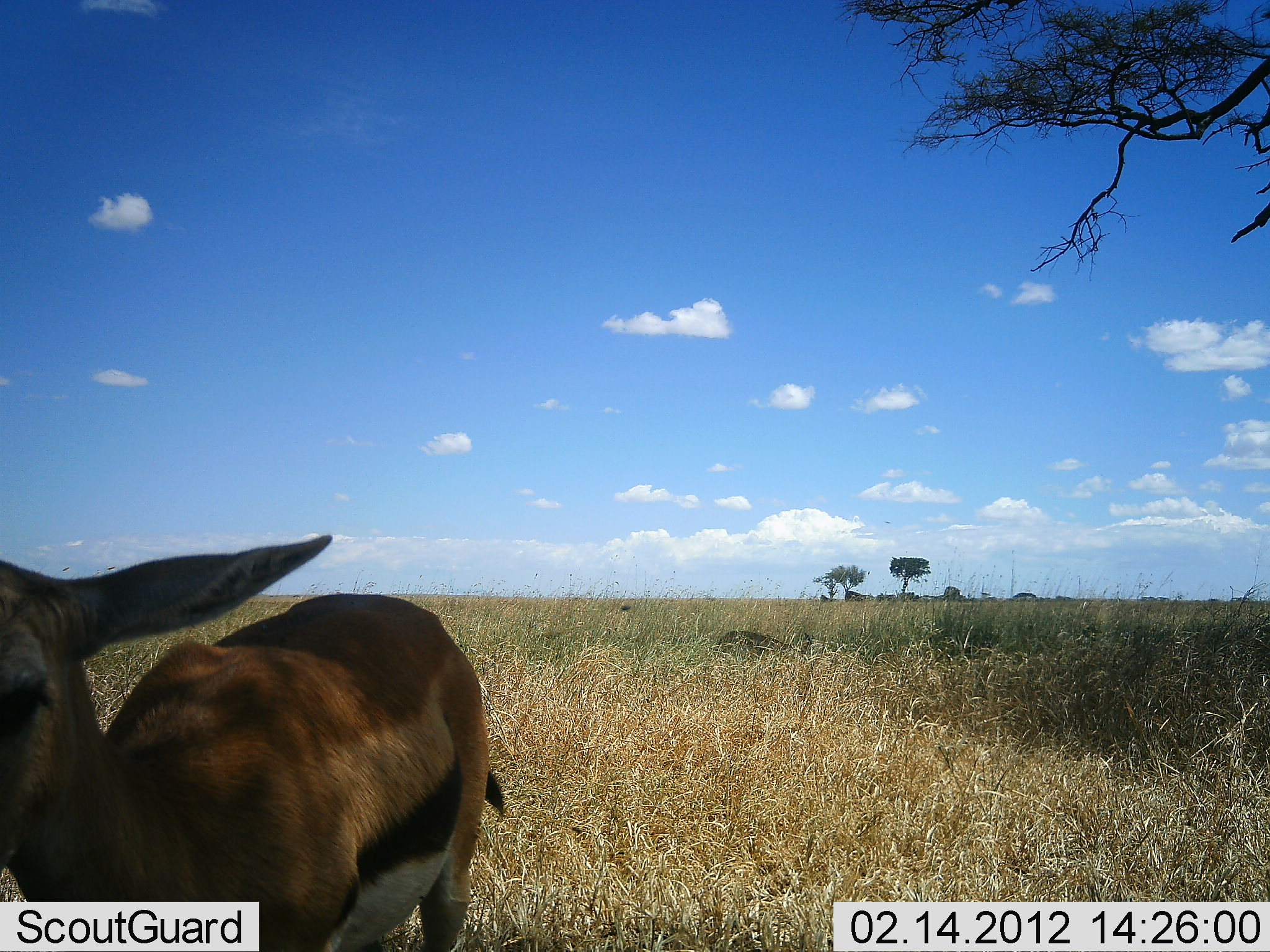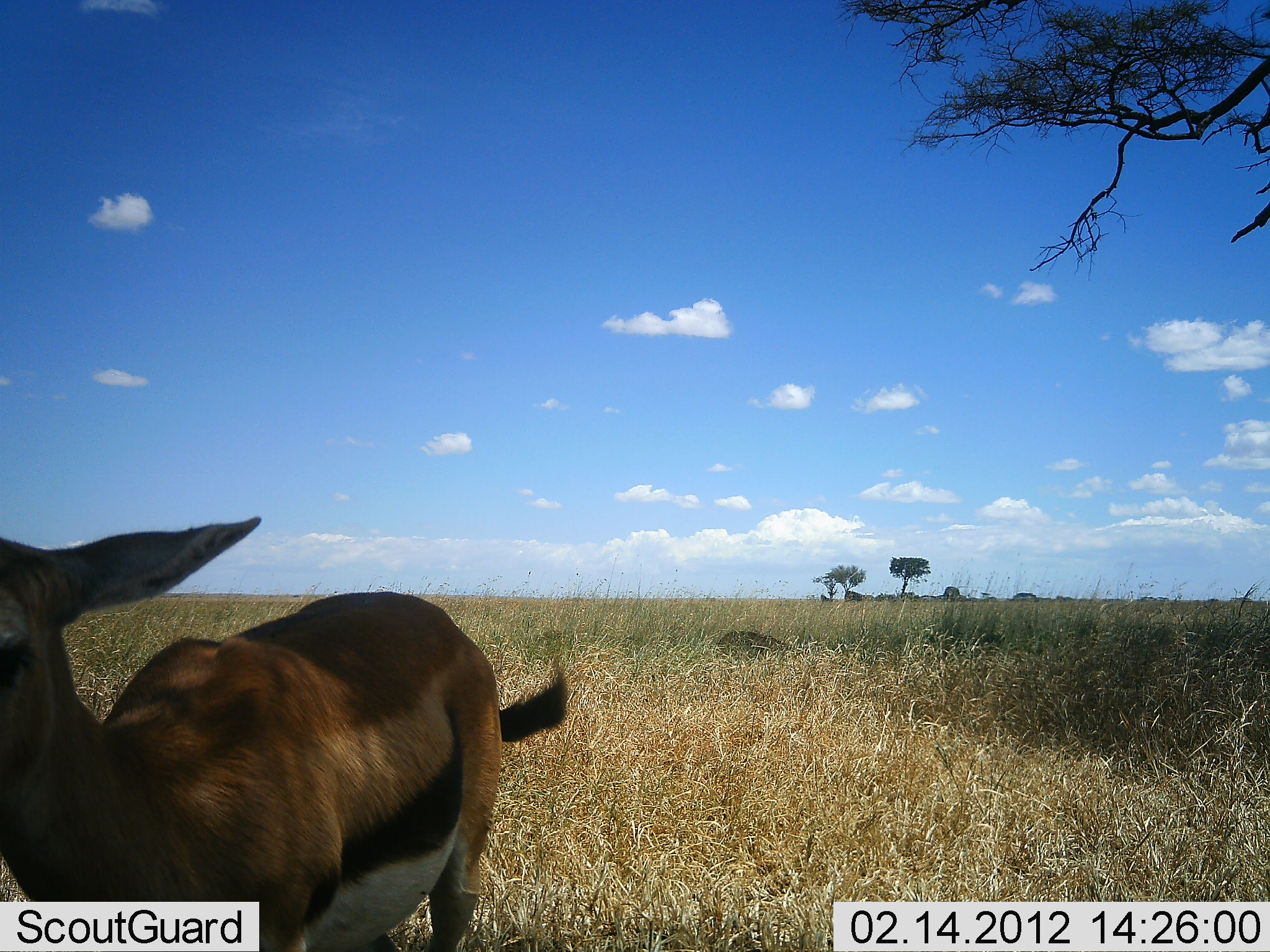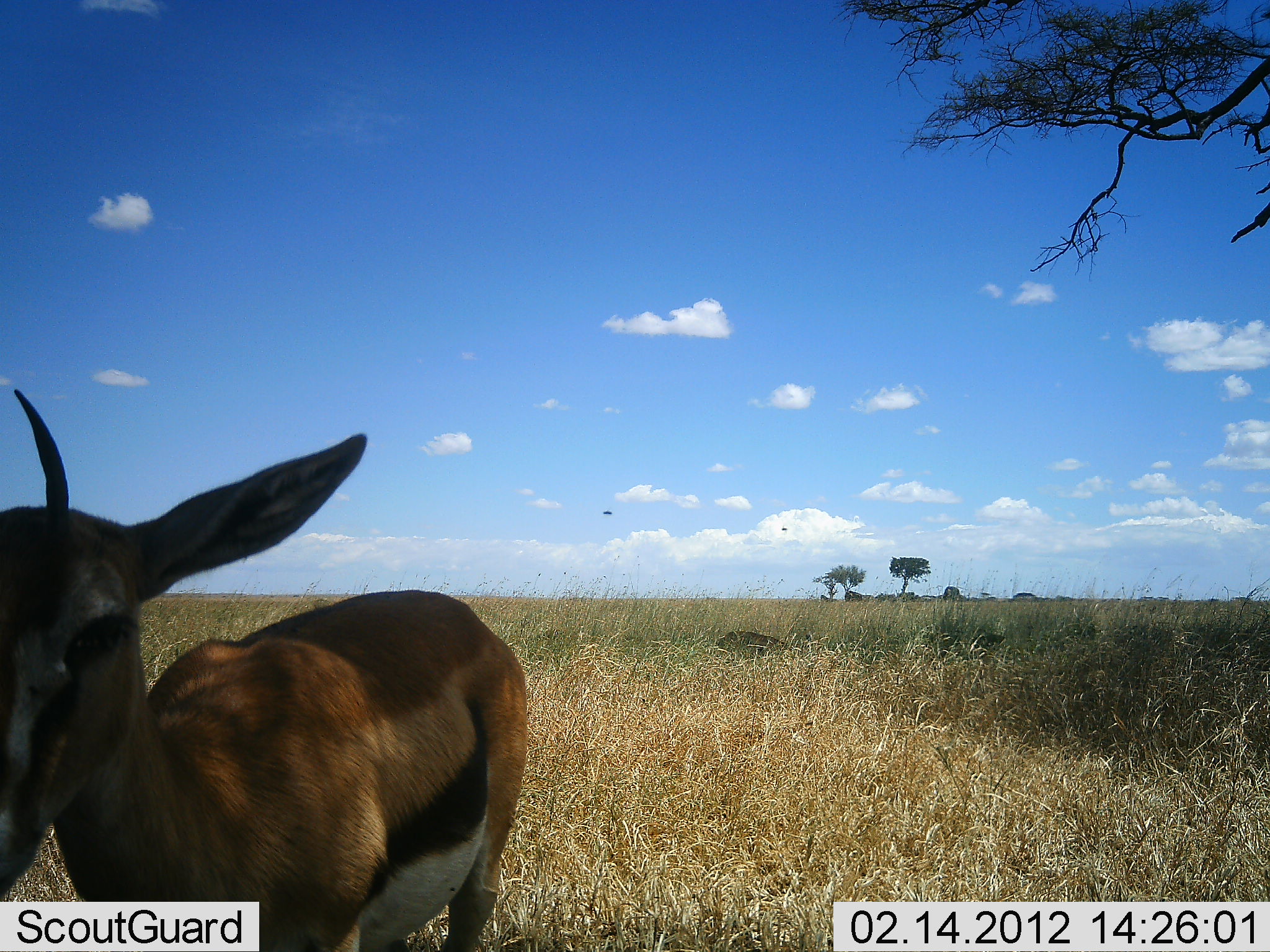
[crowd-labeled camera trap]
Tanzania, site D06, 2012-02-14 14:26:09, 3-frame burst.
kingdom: Animalia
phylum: Chordata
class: Mammalia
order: Artiodactyla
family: Bovidae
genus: Eudorcas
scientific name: Eudorcas thomsonii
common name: thomson's gazelle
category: gazellethomsons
Gazellethomsons (thomson's gazelle) (Eudorcas thomsonii), count 1. Behavior (volunteer vote fractions): standing 88%, resting 4%, moving 12%, interacting 4%. Young present (vote fraction): 0%. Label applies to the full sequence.